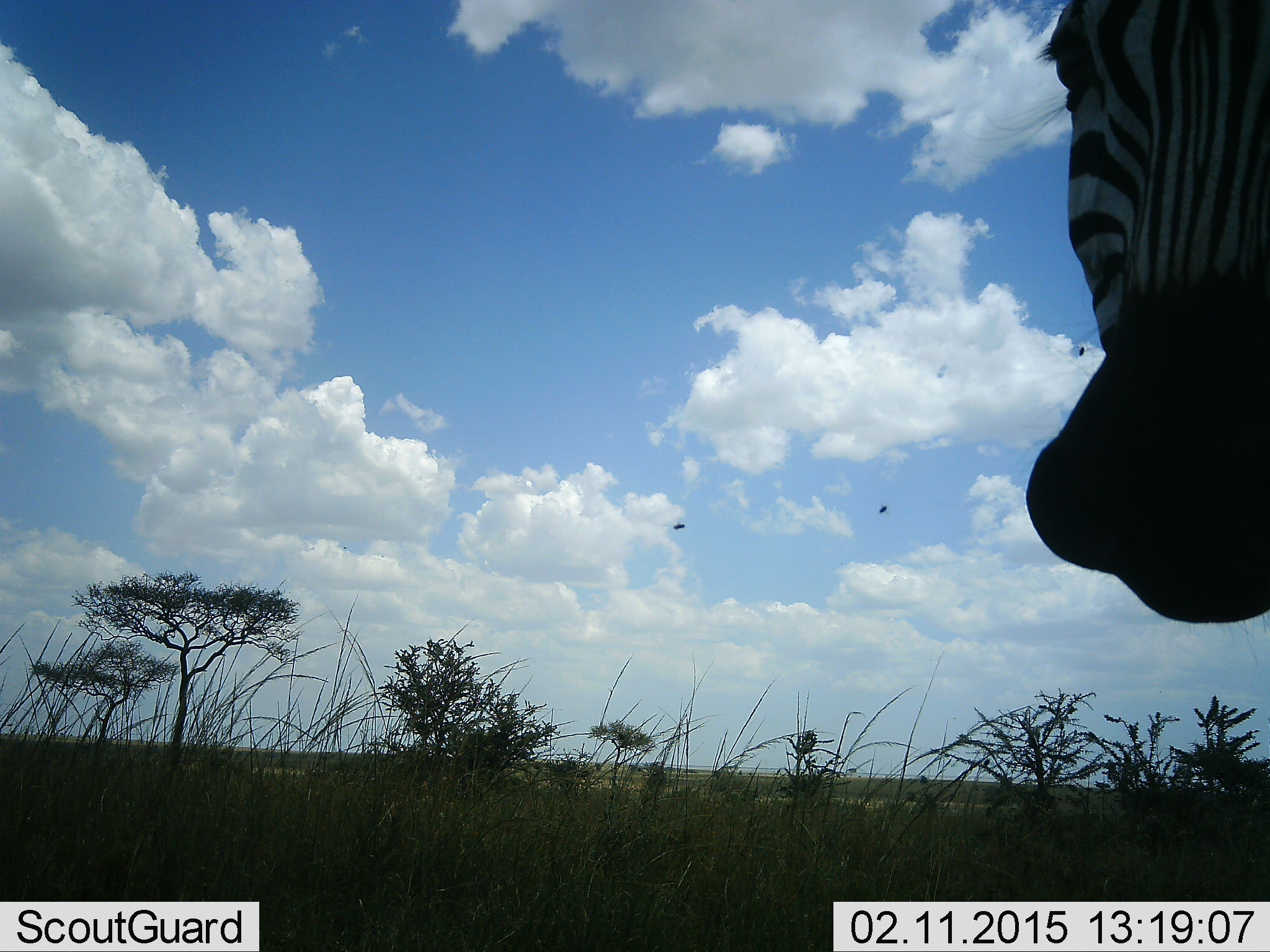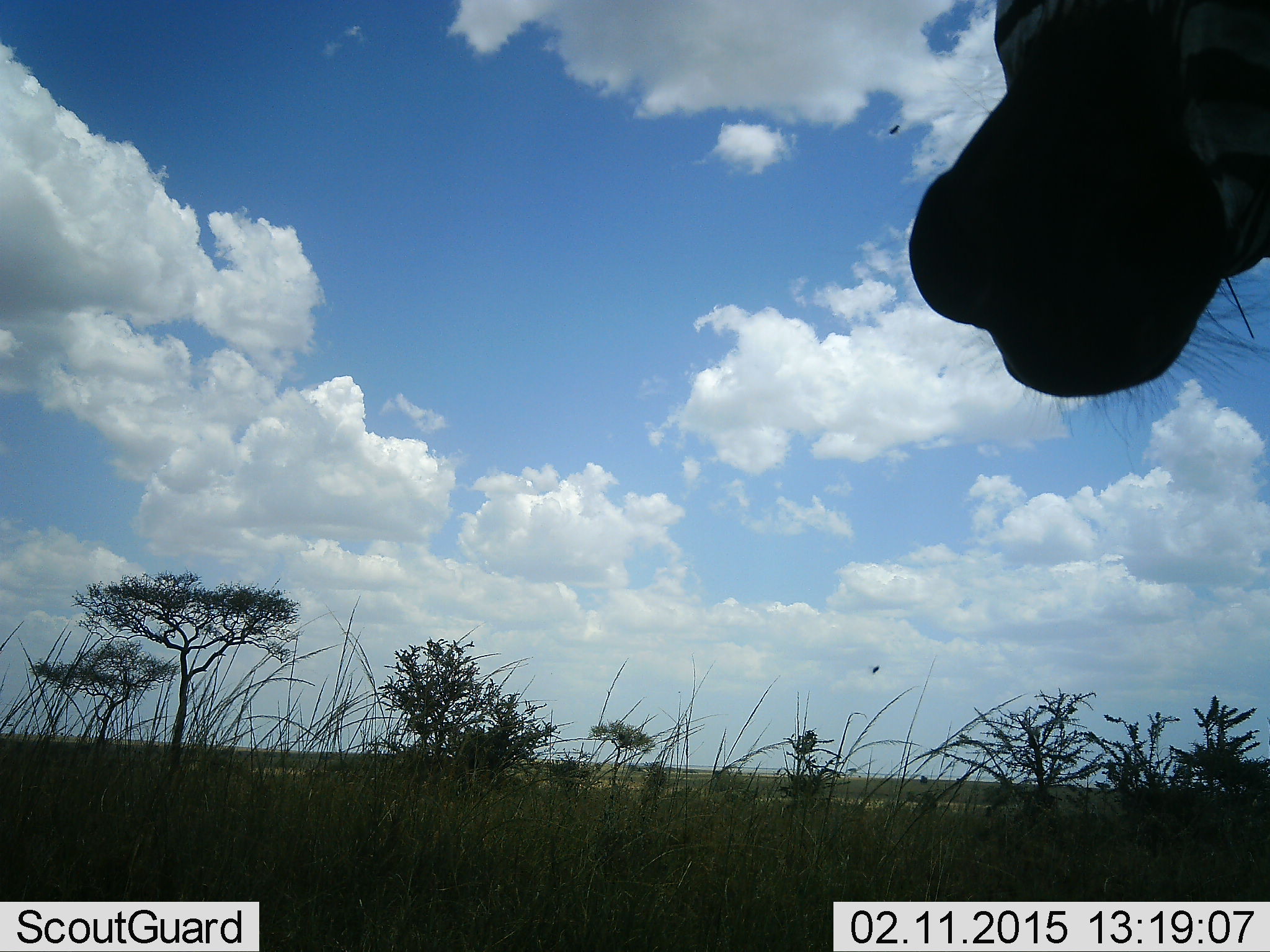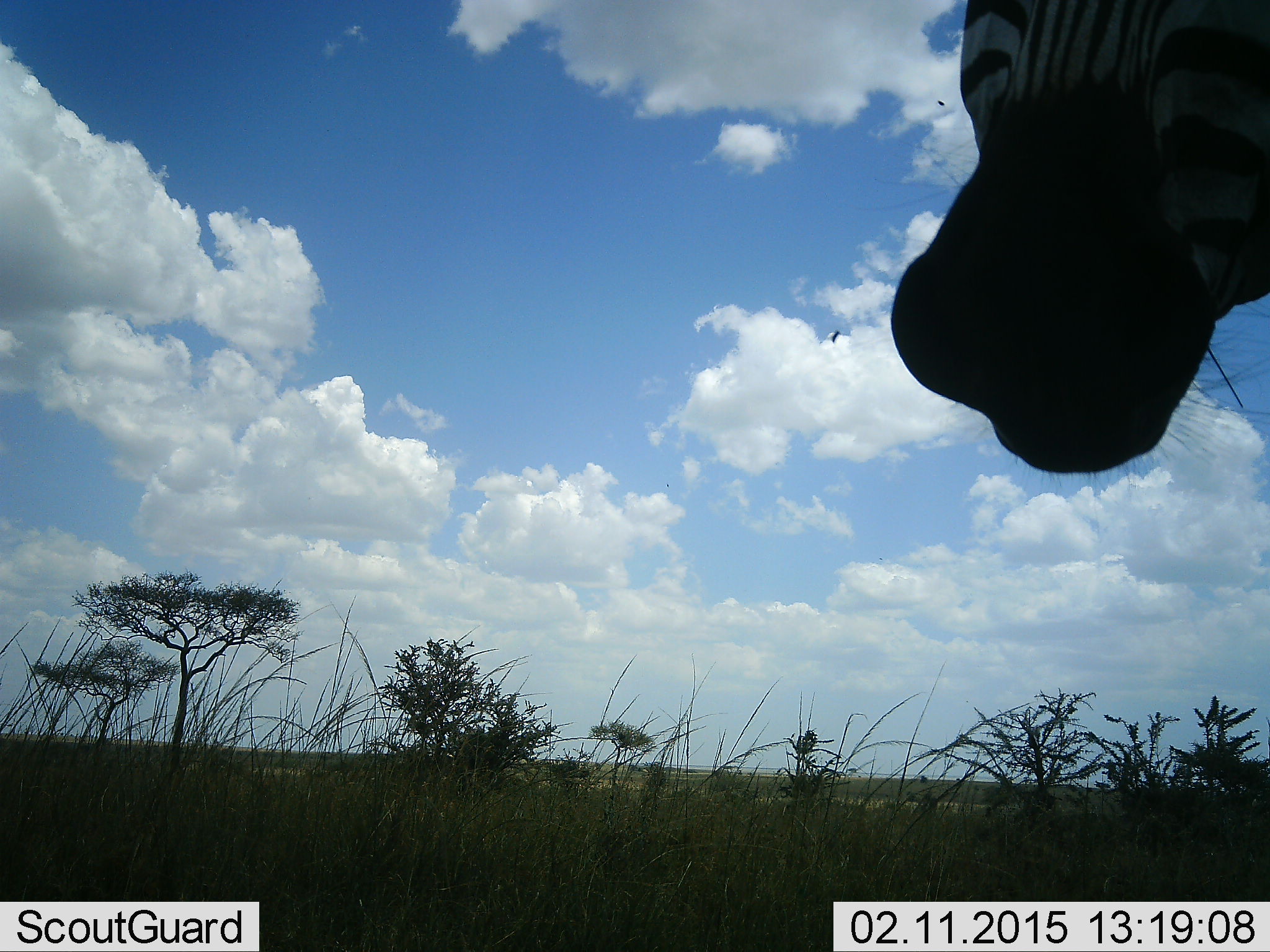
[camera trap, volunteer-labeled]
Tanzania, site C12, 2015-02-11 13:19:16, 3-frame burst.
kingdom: Animalia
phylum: Chordata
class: Mammalia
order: Perissodactyla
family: Equidae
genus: Equus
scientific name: Equus quagga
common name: plains zebra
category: zebra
Zebra (plains zebra) (Equus quagga), count 1. Behavior (volunteer vote fractions): standing 100%, resting 0%, moving 0%, interacting 0%. Young present (vote fraction): 0%. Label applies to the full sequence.